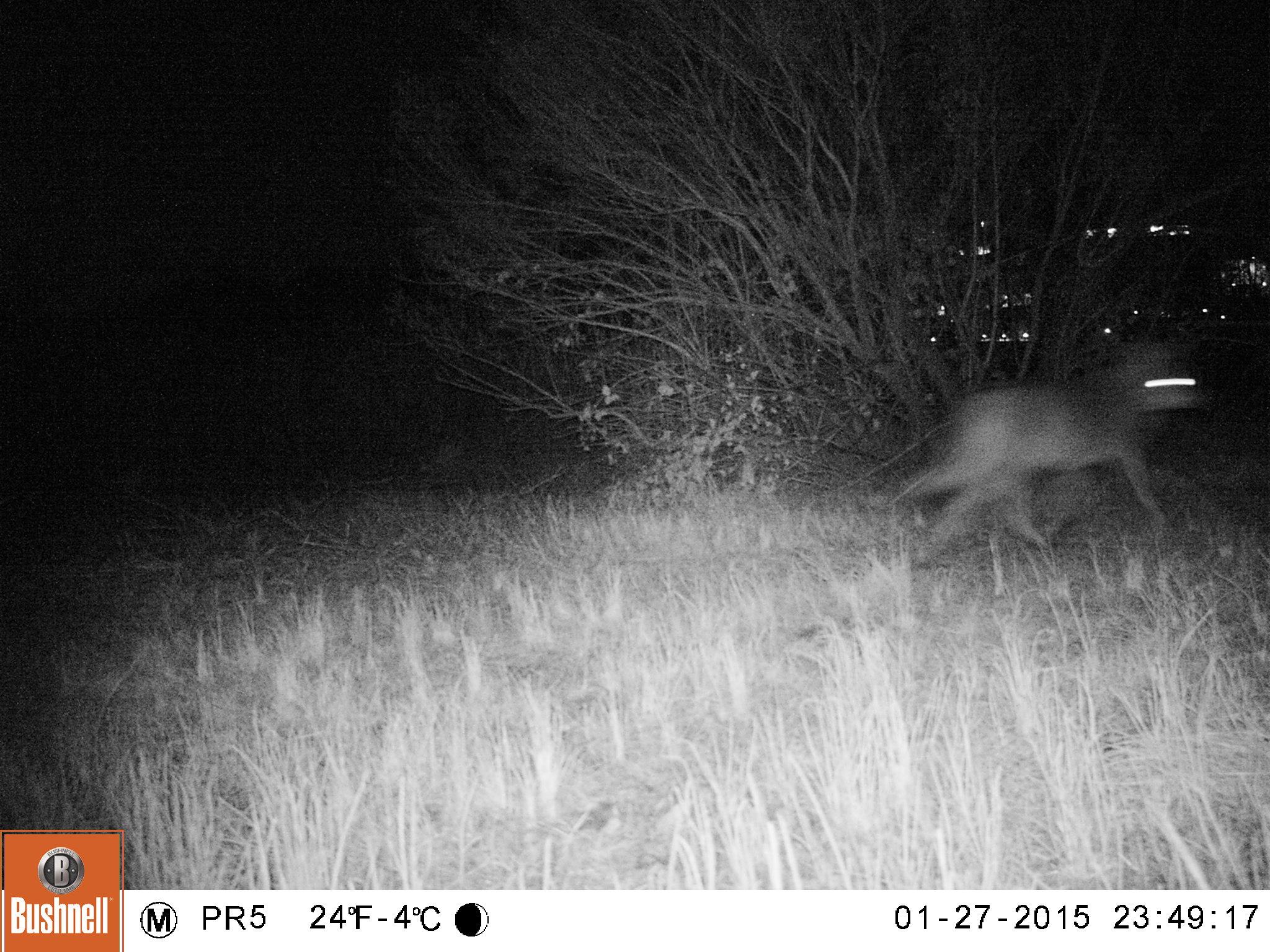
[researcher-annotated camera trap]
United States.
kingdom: Animalia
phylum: Chordata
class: Mammalia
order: Carnivora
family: Canidae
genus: Canis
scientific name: Canis latrans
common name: coyote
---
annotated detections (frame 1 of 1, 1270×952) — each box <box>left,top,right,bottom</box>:
Coyote: <box>886,327,1202,574</box>